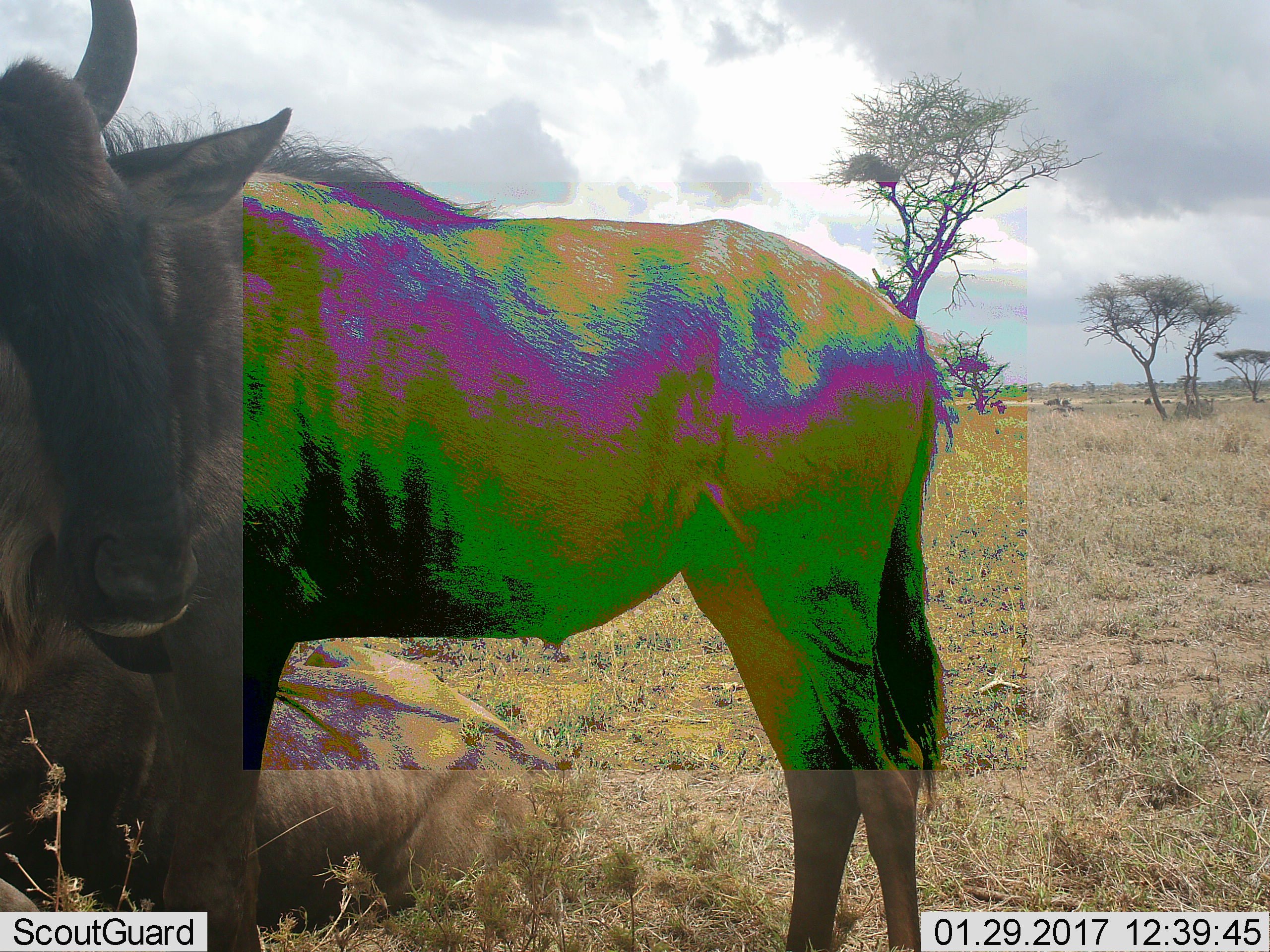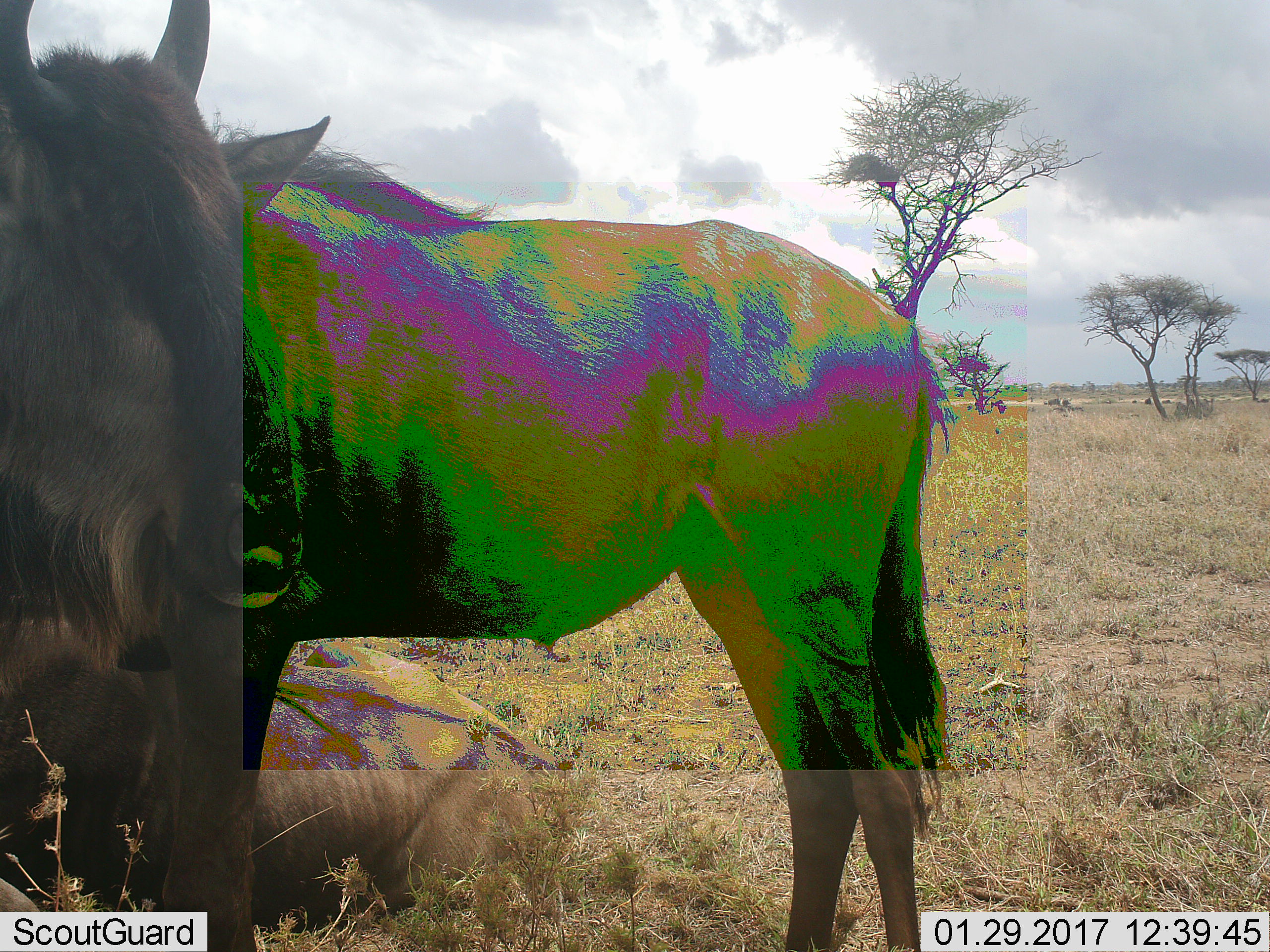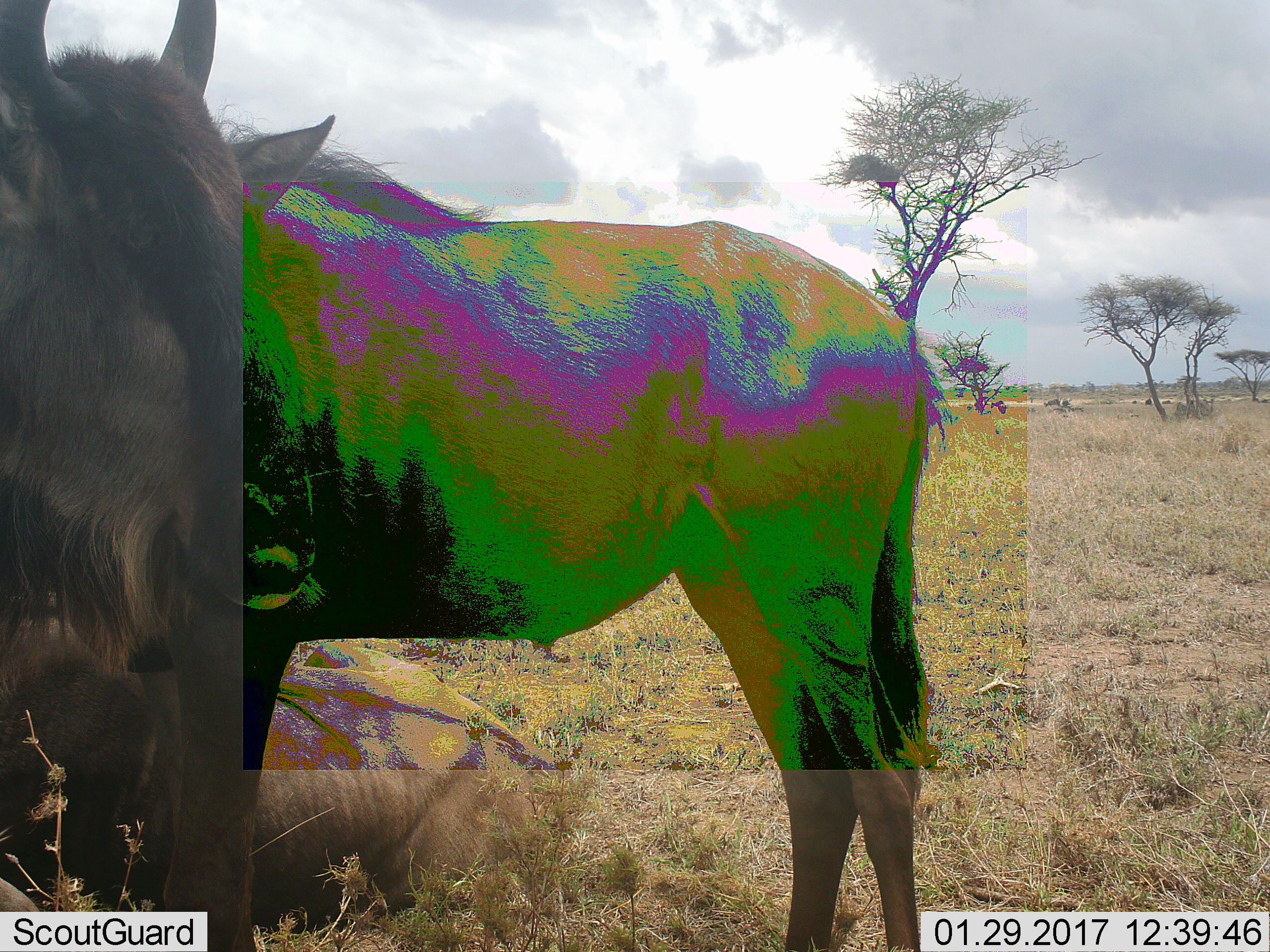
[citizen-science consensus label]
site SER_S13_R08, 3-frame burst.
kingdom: Animalia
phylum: Chordata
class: Mammalia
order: Artiodactyla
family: Bovidae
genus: Connochaetes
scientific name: Connochaetes taurinus taurinus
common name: blue wildebeest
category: wildebeestblue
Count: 2.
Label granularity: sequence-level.